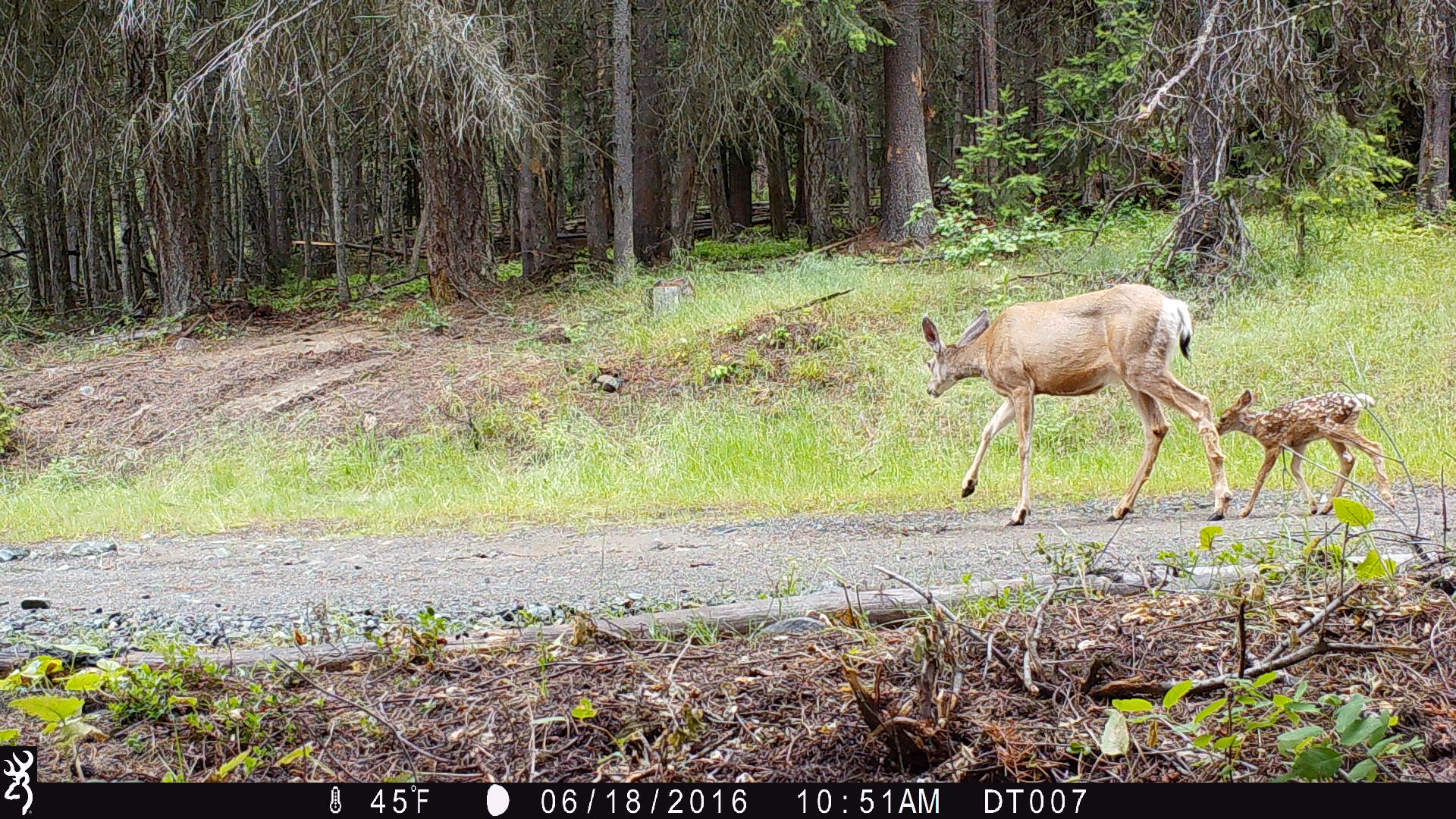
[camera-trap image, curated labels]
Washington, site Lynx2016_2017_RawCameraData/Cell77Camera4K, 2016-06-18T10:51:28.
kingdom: Animalia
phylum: Chordata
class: Mammalia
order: Artiodactyla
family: Cervidae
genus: Odocoileus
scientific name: Odocoileus hemionus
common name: mule deer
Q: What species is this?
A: Odocoileus hemionus (mule deer).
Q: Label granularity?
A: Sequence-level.